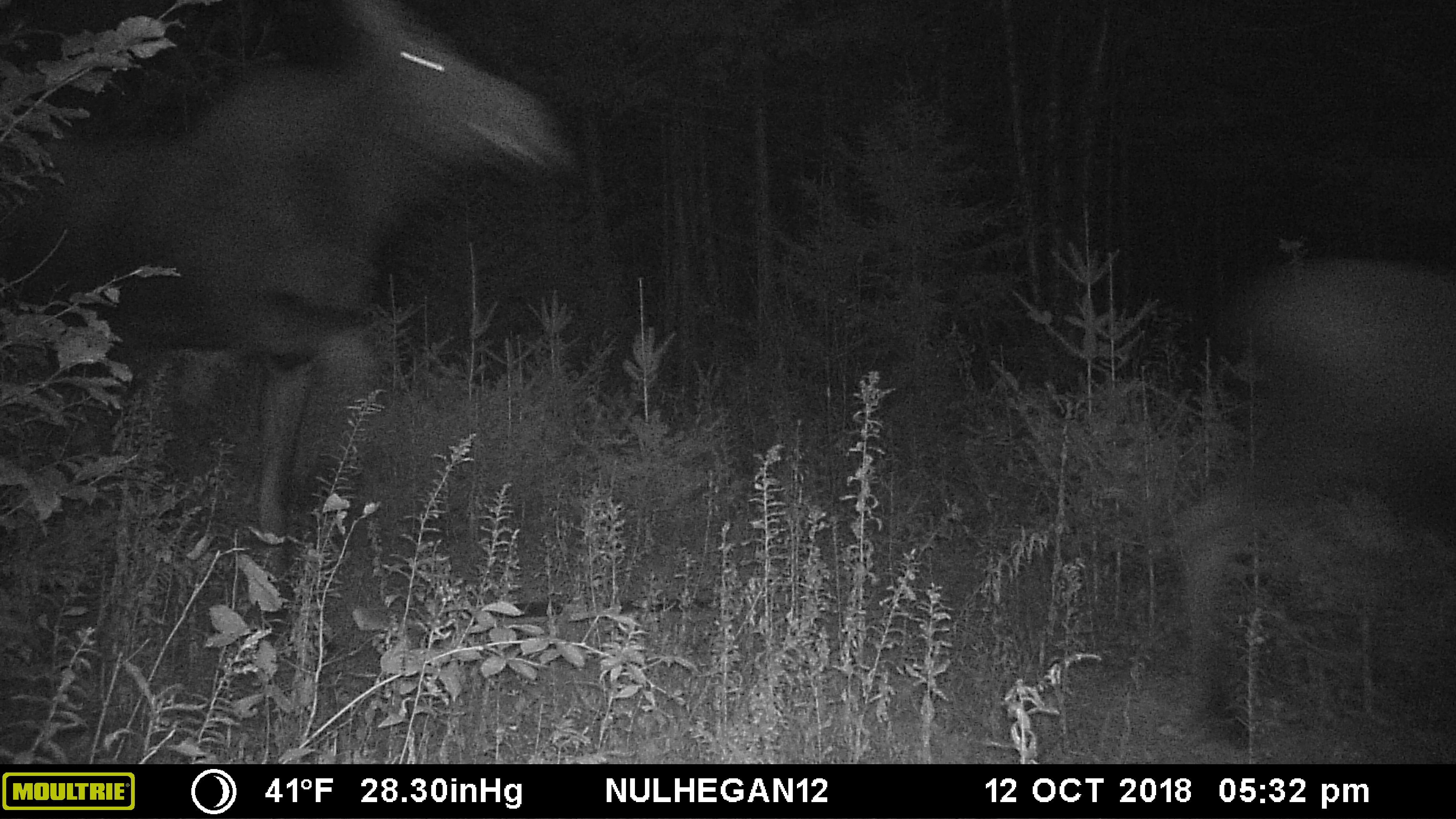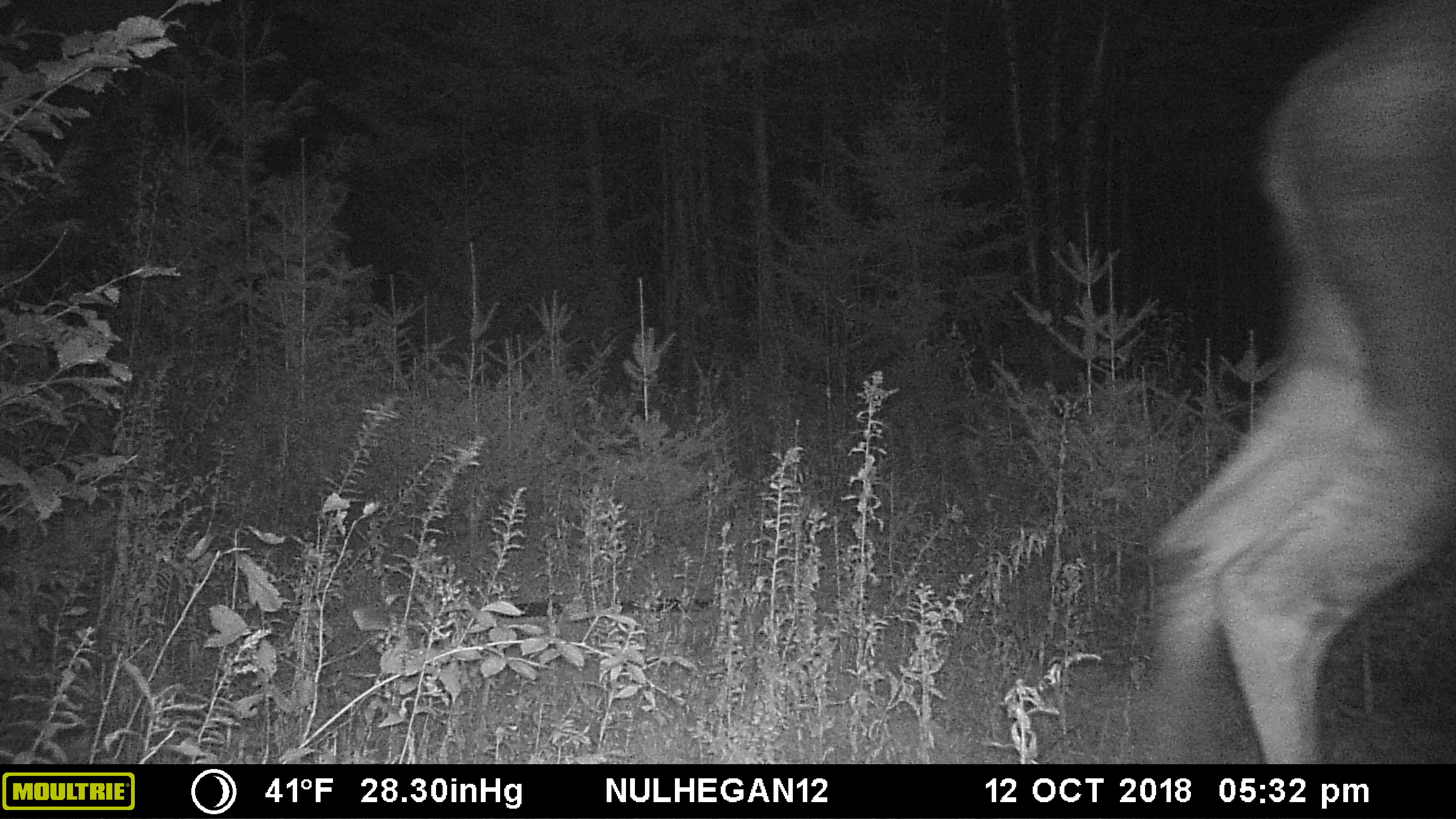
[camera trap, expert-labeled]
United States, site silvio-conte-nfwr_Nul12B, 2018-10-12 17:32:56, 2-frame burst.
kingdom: Animalia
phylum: Chordata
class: Mammalia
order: Artiodactyla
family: Cervidae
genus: Alces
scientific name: Alces alces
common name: moose